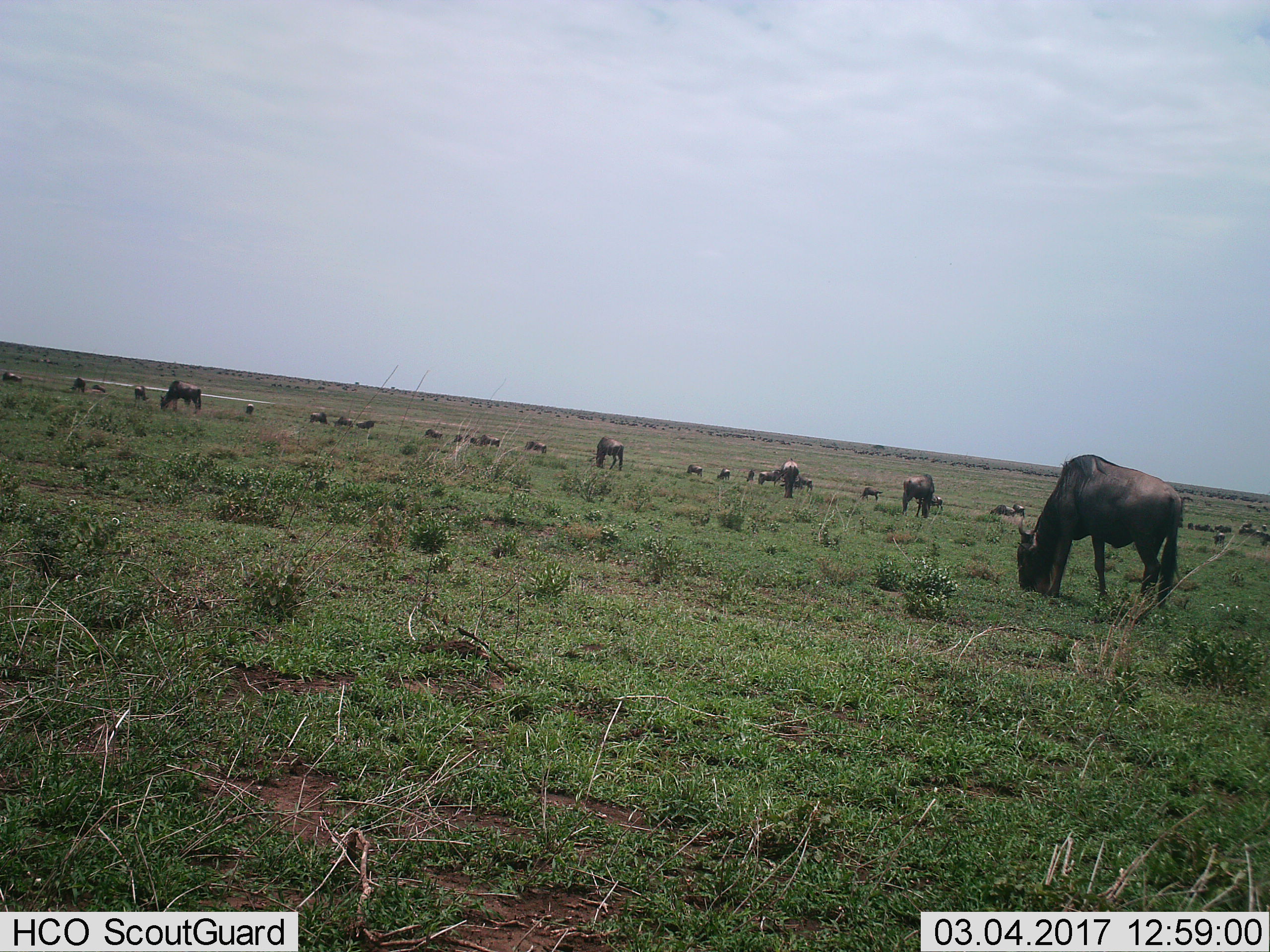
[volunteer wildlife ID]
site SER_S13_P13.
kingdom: Animalia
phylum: Chordata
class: Mammalia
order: Artiodactyla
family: Bovidae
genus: Connochaetes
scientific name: Connochaetes taurinus taurinus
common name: blue wildebeest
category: wildebeestblue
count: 11-50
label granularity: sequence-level